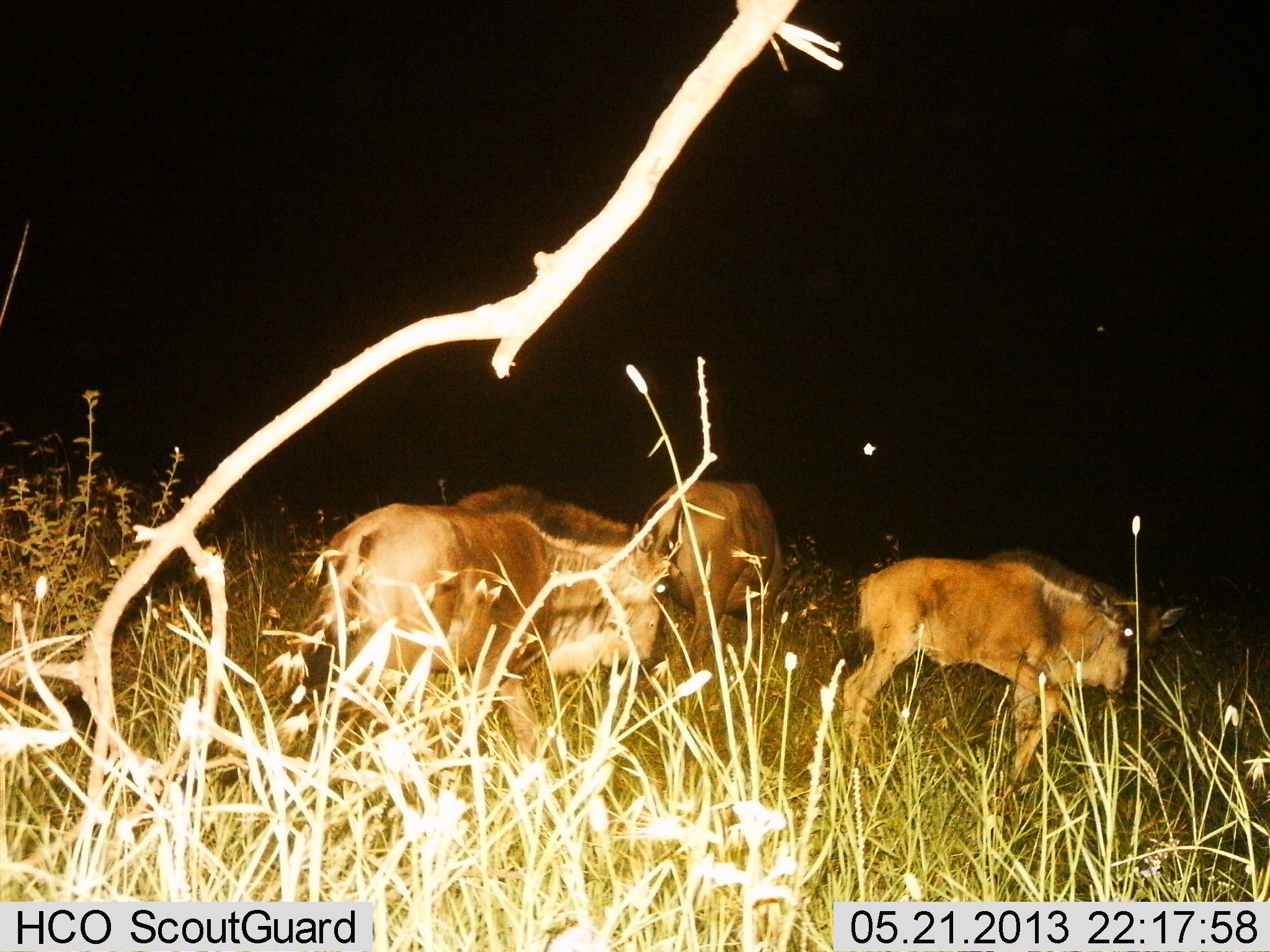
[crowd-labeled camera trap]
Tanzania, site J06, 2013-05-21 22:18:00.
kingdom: Animalia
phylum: Chordata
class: Mammalia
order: Artiodactyla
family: Bovidae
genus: Connochaetes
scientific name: Connochaetes taurinus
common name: blue wildebeest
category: wildebeest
Wildebeest (blue wildebeest) (Connochaetes taurinus), count 4. Behavior (volunteer vote fractions): standing 90%, resting 0%, moving 10%, interacting 10%. Young present (vote fraction): 20%. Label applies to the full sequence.